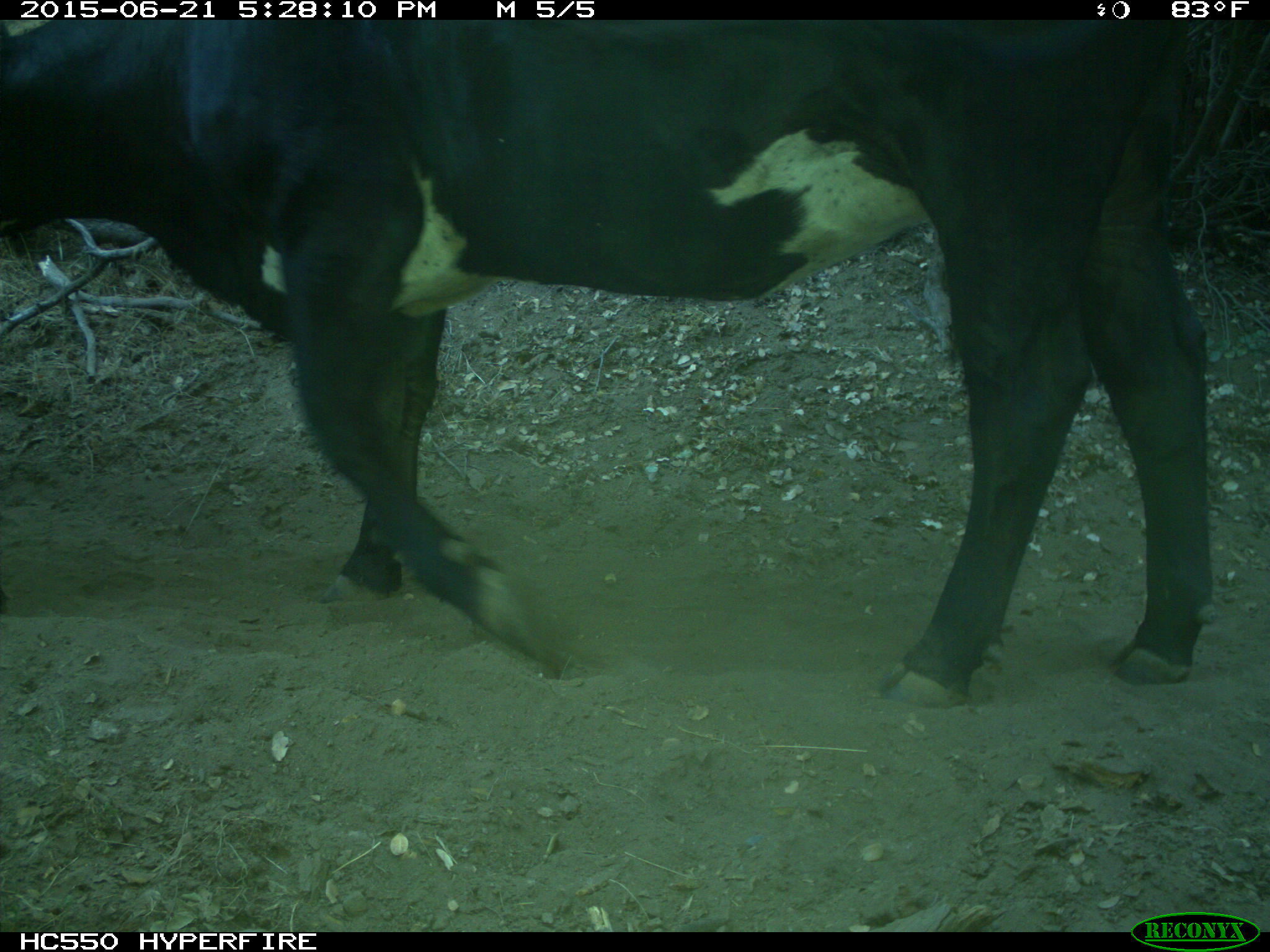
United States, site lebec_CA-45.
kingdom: Animalia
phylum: Chordata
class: Mammalia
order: Artiodactyla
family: Bovidae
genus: Bos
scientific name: Bos taurus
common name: domestic cow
Bos taurus (domestic cow).